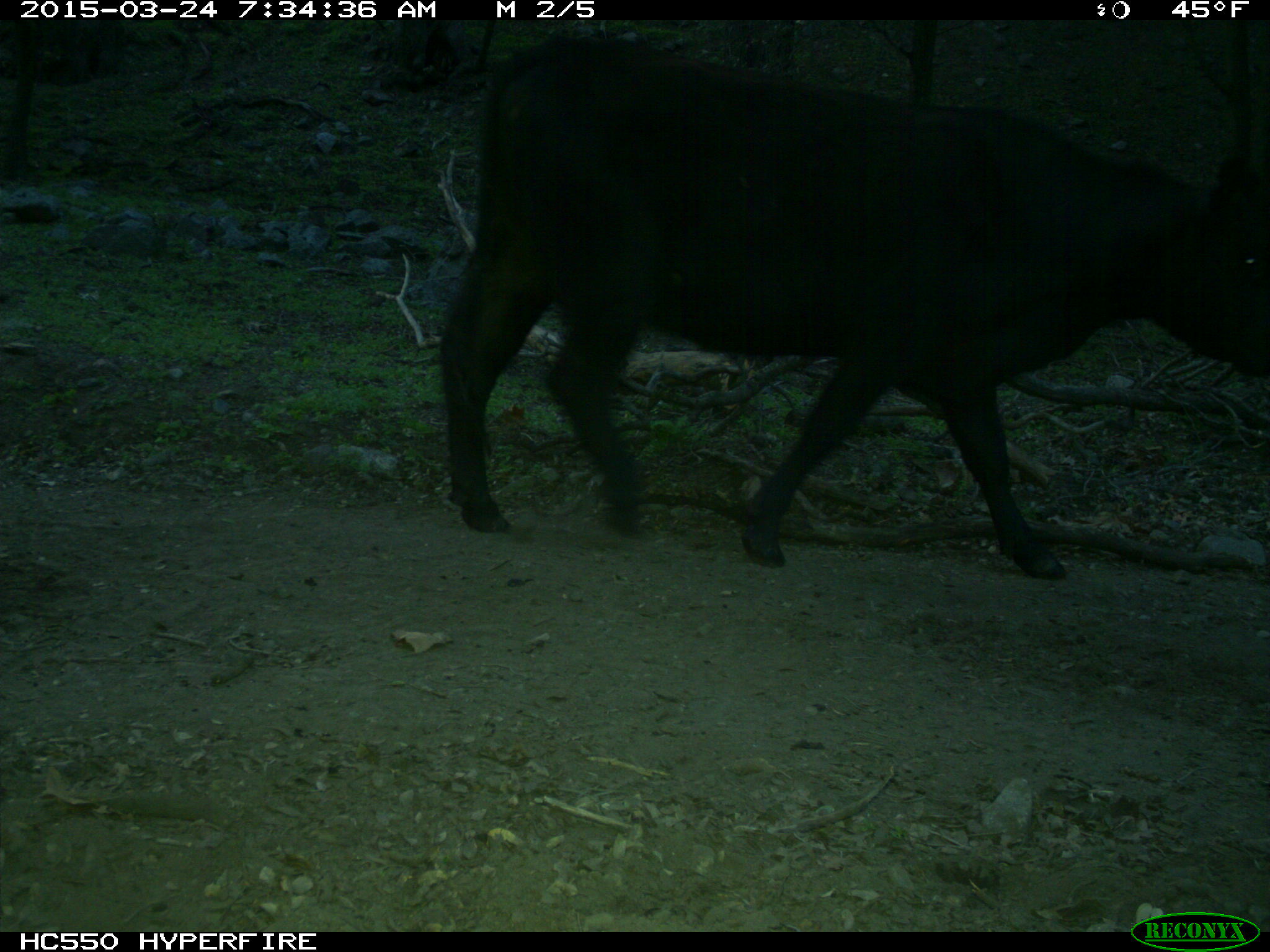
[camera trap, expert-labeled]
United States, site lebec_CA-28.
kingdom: Animalia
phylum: Chordata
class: Mammalia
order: Artiodactyla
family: Bovidae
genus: Bos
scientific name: Bos taurus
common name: domestic cow